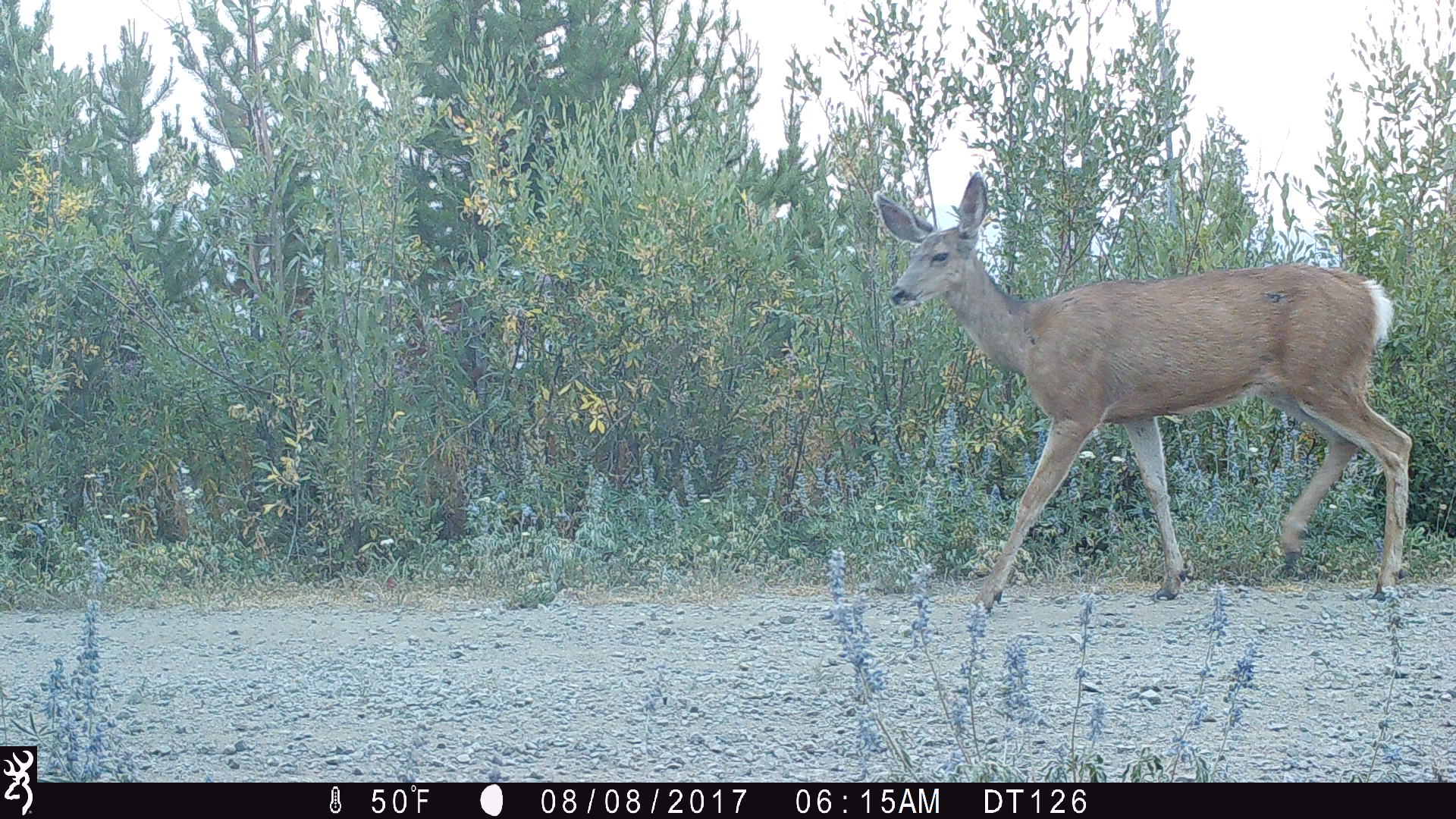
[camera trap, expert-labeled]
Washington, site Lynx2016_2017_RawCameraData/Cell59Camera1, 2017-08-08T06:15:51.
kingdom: Animalia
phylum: Chordata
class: Mammalia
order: Artiodactyla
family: Cervidae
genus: Odocoileus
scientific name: Odocoileus hemionus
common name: mule deer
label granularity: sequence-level